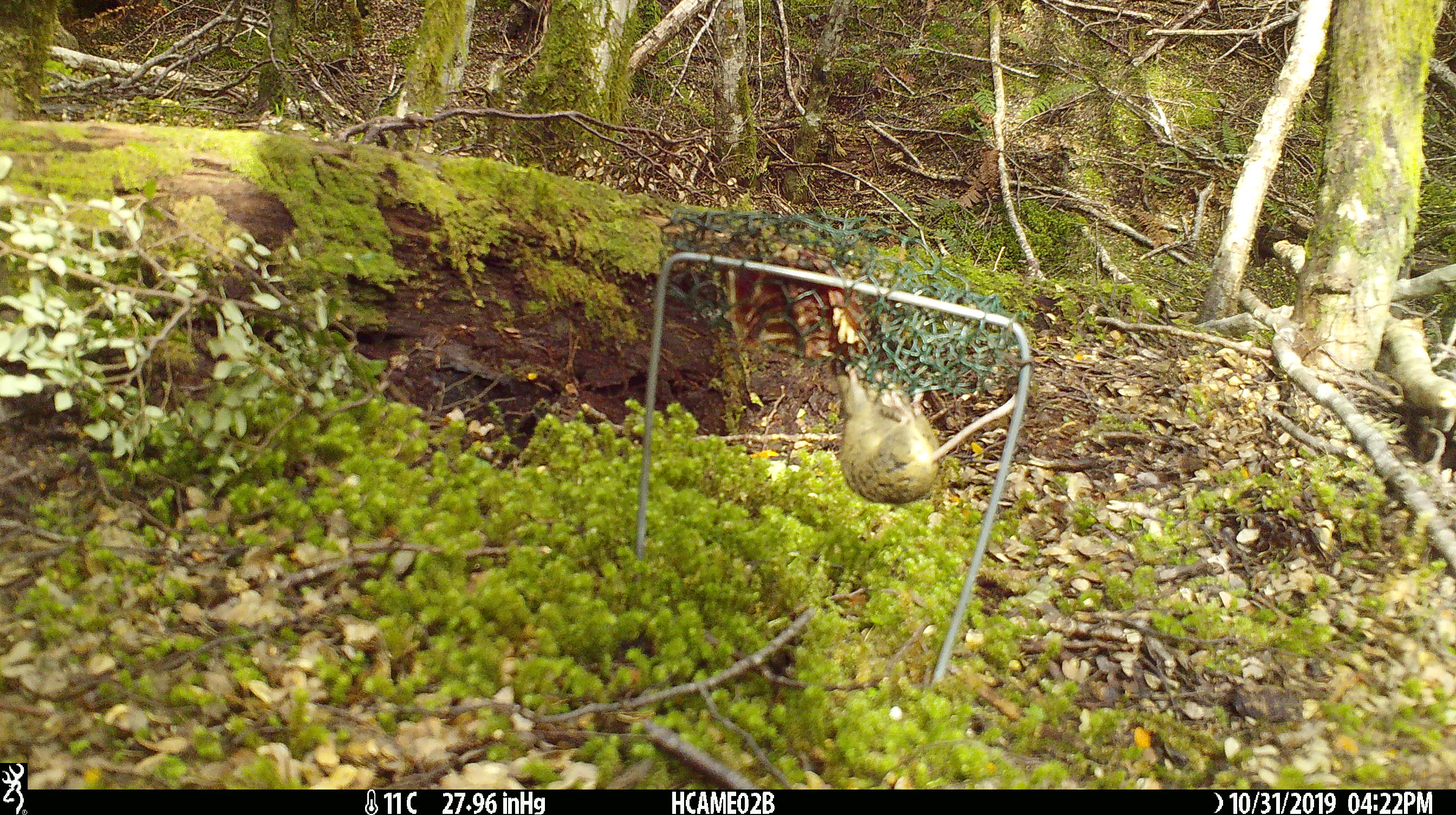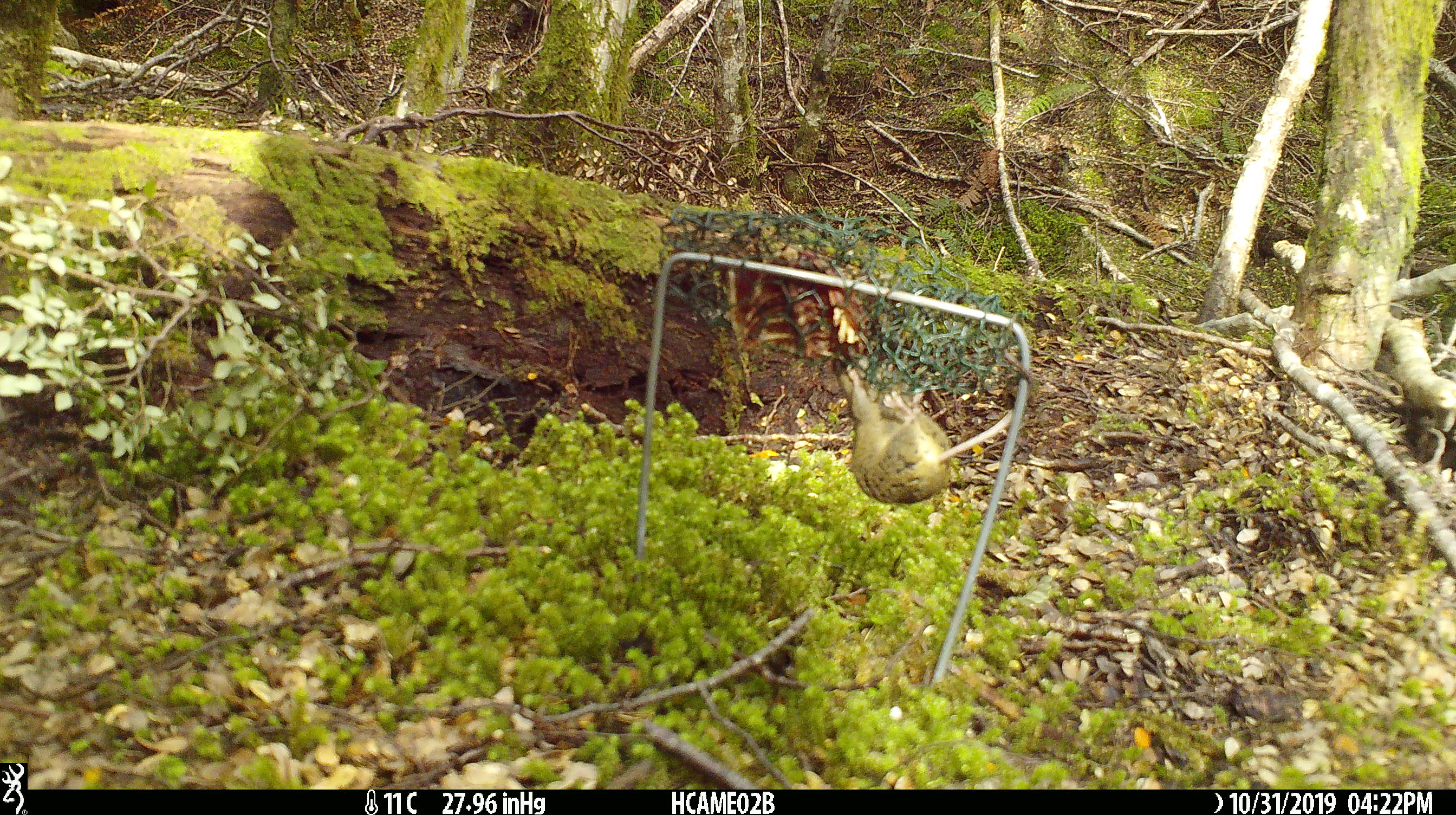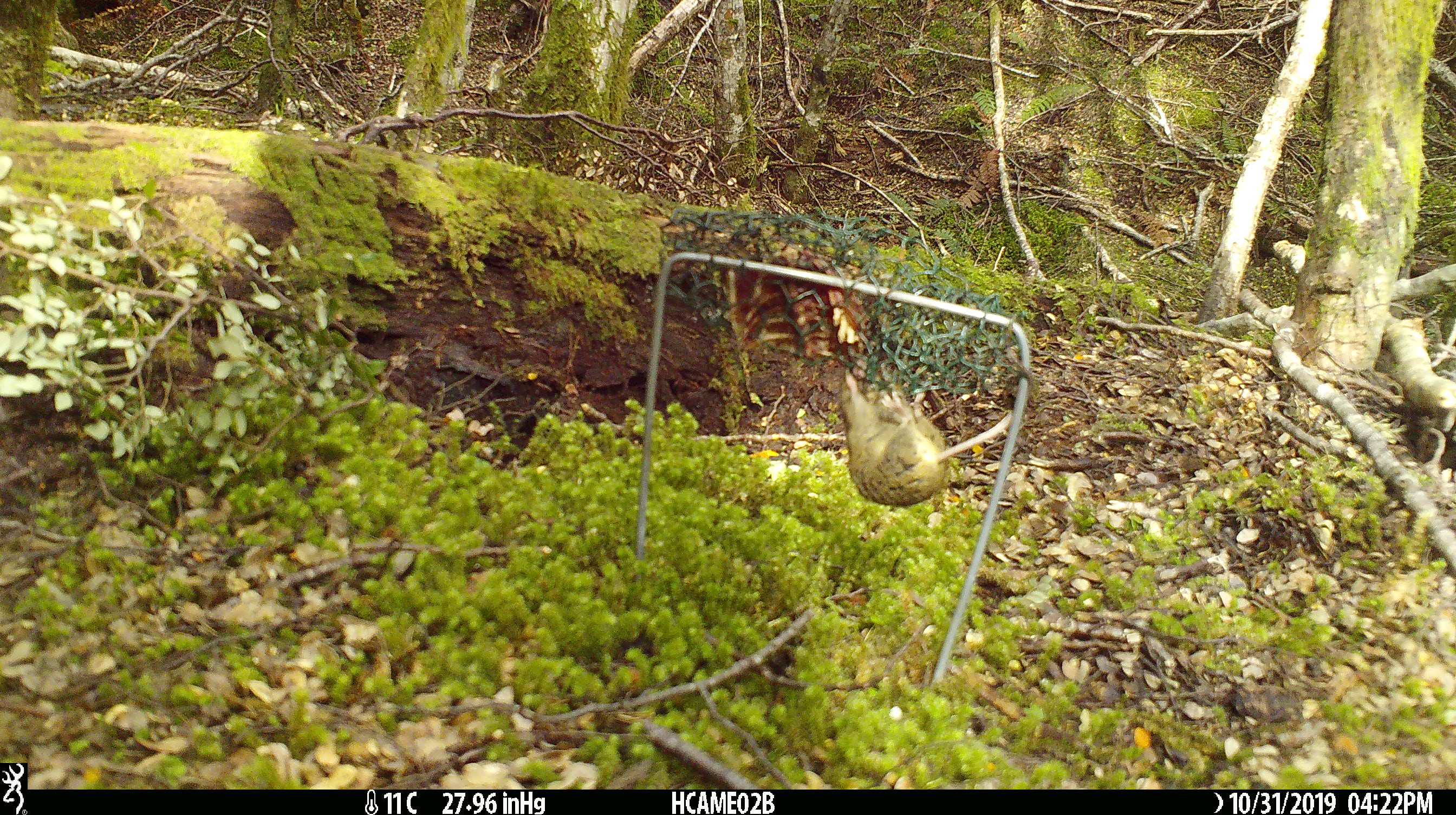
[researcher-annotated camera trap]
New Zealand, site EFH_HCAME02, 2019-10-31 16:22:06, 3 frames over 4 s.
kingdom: Animalia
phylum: Chordata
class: Mammalia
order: Rodentia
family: Muridae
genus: Mus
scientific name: Mus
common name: mouse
Mouse (Mus).